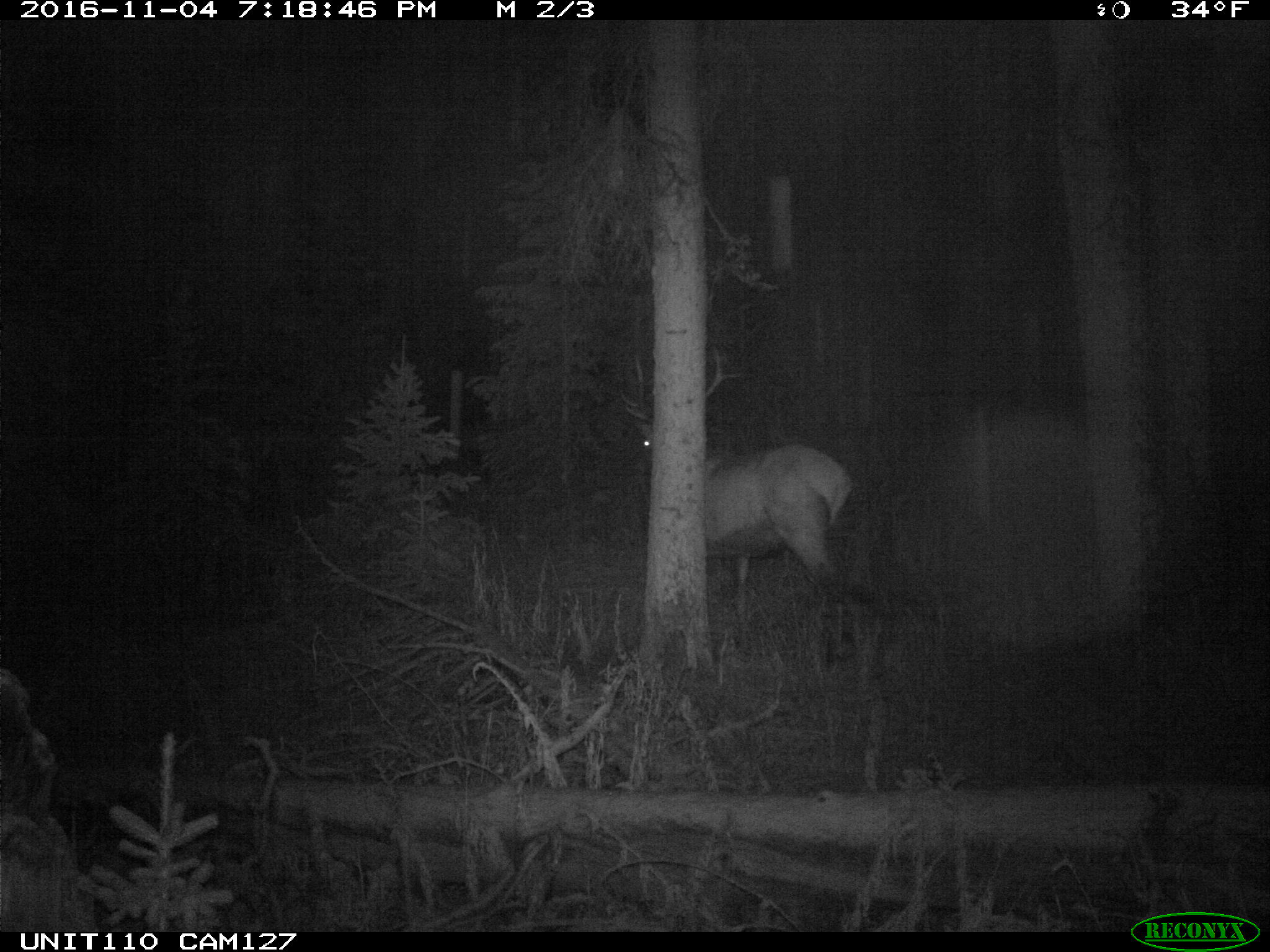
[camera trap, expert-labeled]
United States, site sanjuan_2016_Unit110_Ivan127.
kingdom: Animalia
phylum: Chordata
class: Mammalia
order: Artiodactyla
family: Cervidae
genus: Cervus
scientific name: Cervus elaphus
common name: red deer